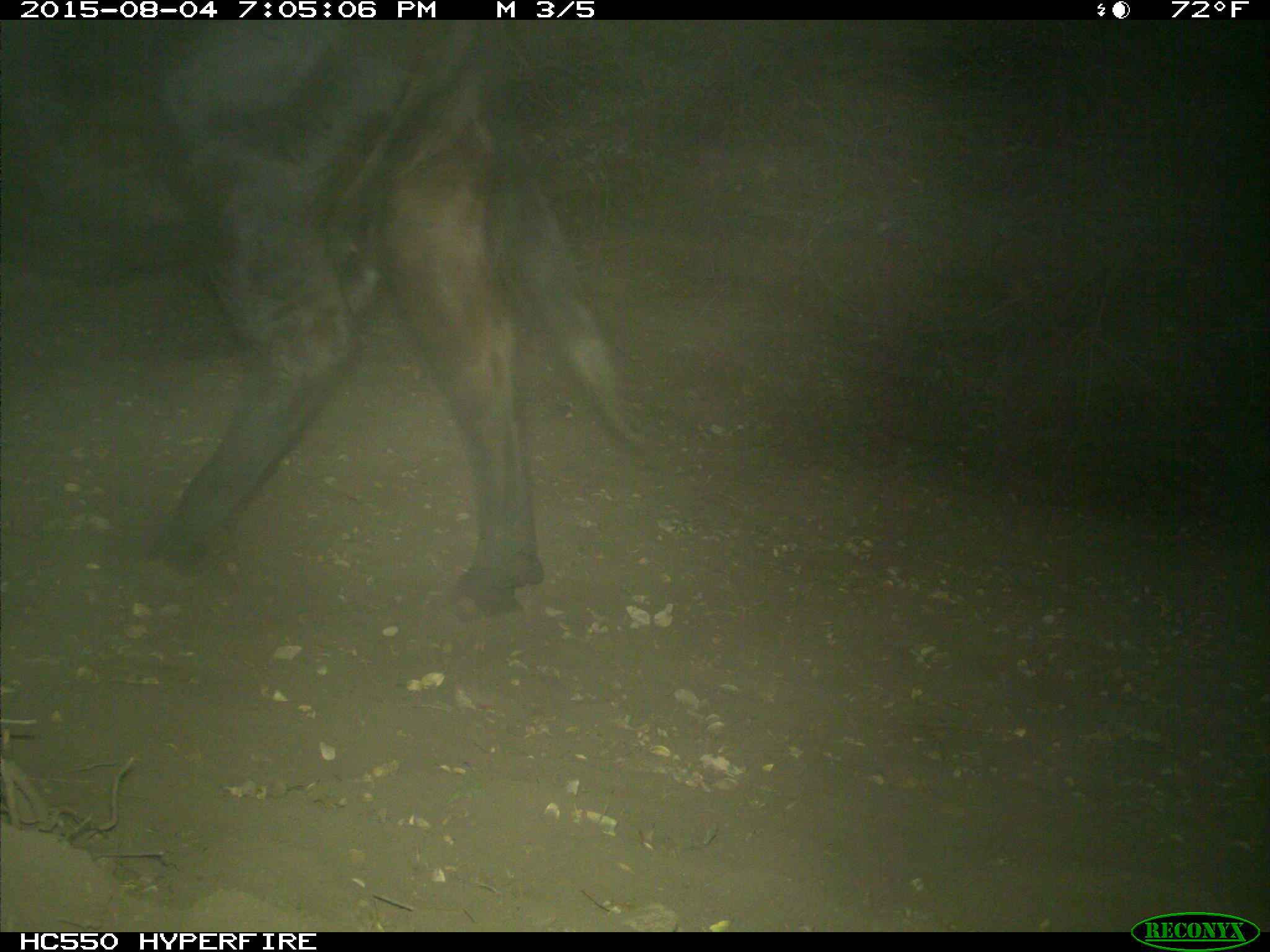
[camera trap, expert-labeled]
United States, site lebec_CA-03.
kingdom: Animalia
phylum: Chordata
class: Mammalia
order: Artiodactyla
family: Bovidae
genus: Bos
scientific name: Bos taurus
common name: domestic cow